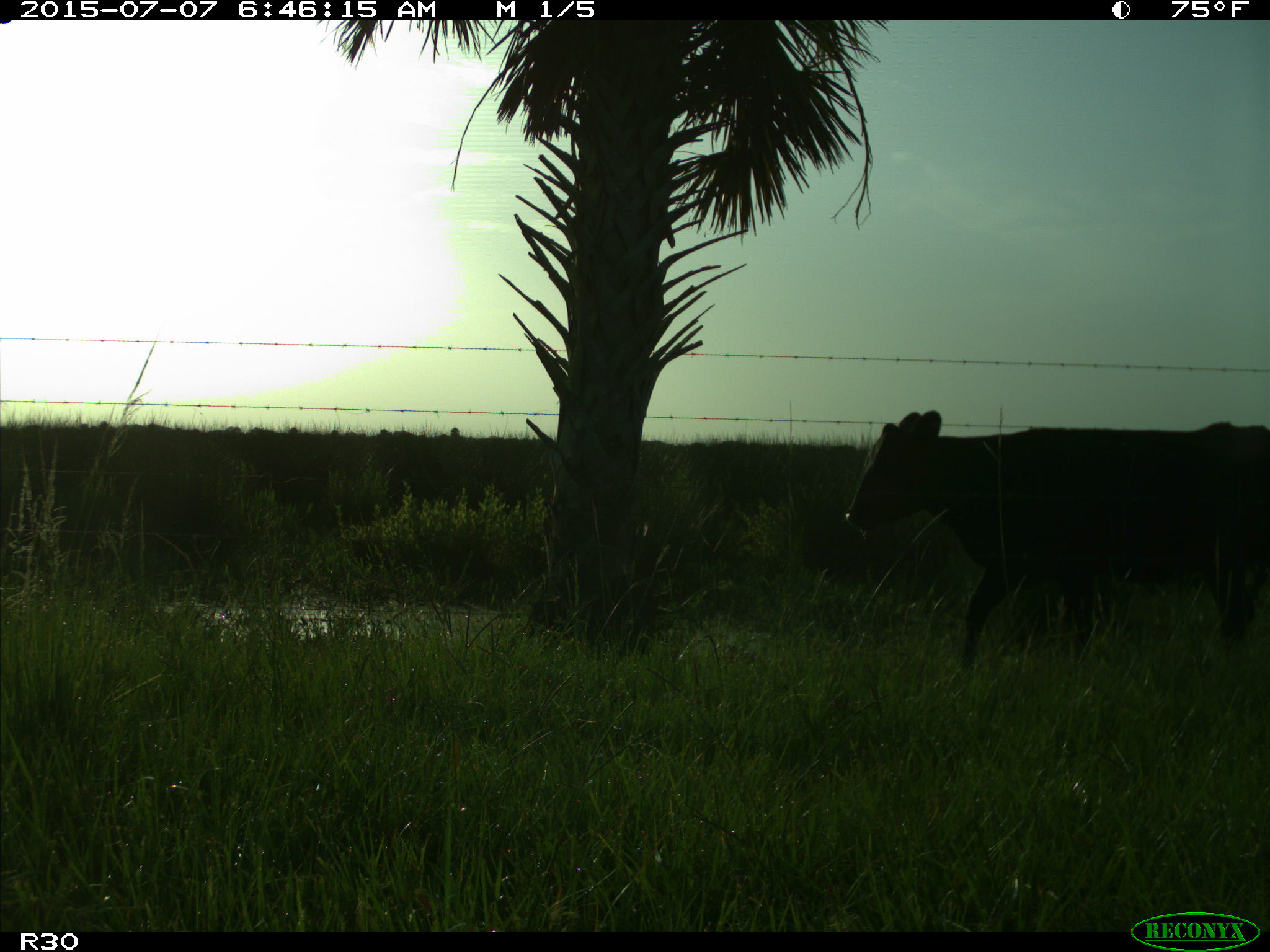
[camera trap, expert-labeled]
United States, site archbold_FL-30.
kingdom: Animalia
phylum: Chordata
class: Mammalia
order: Artiodactyla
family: Bovidae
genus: Bos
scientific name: Bos taurus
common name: domestic cow